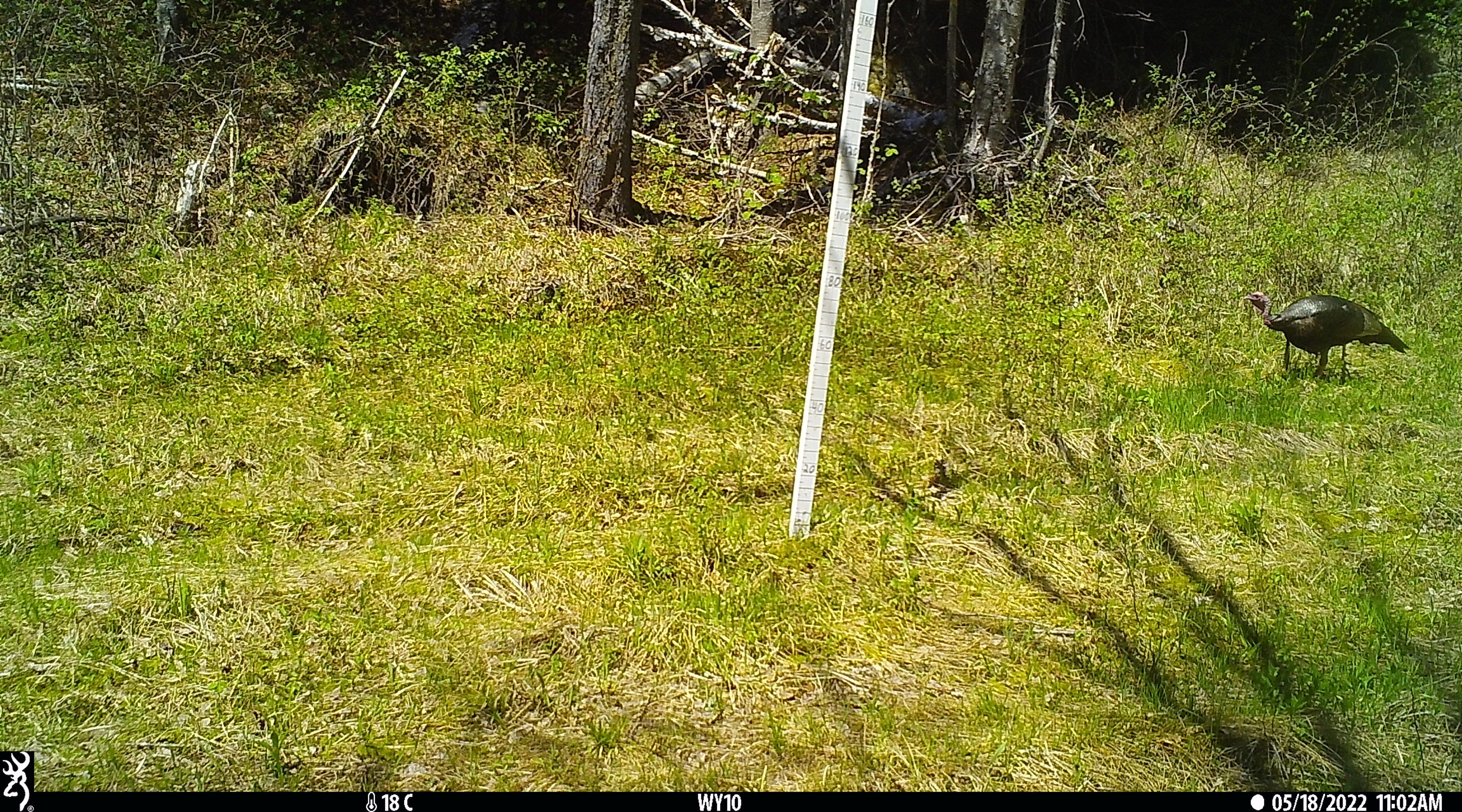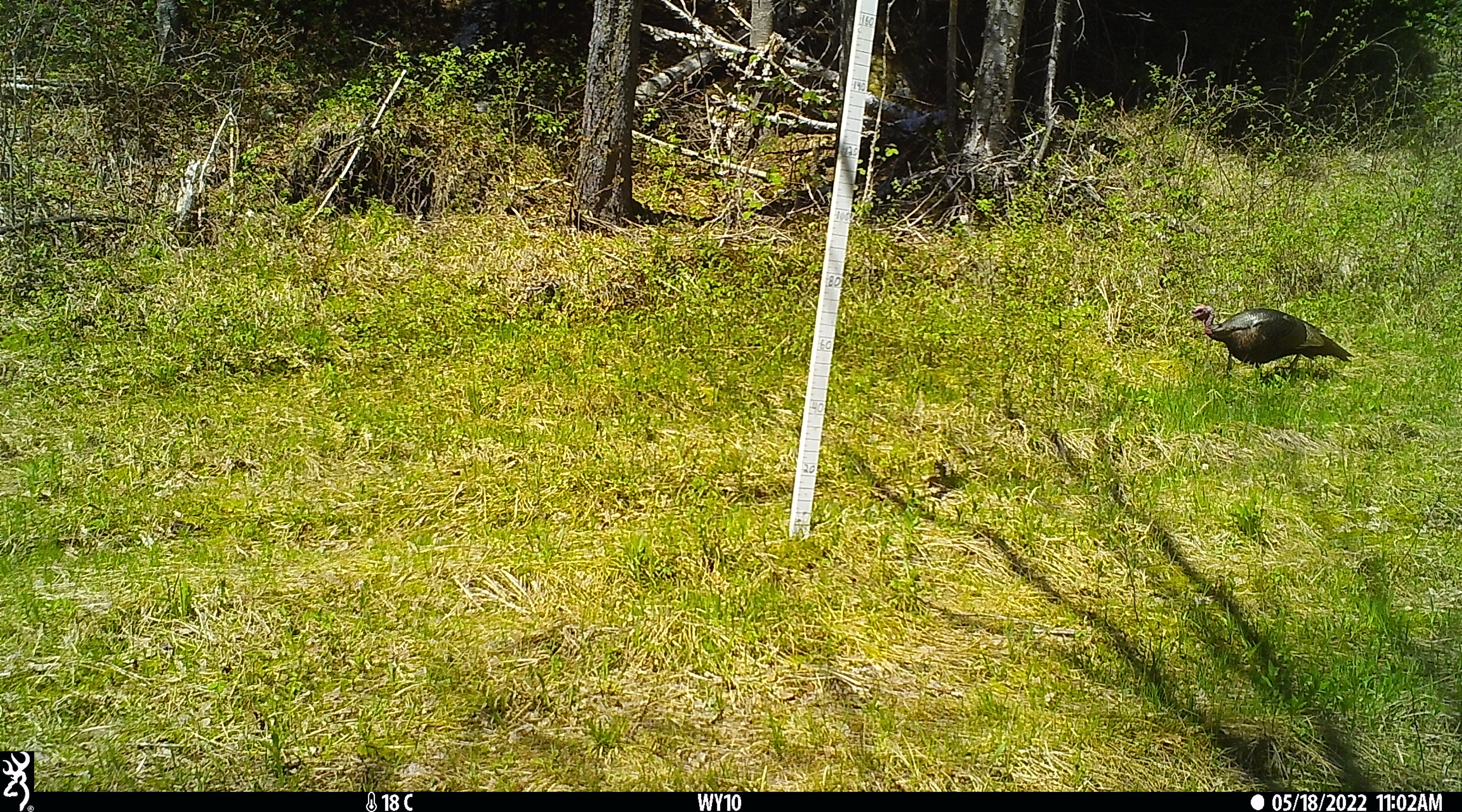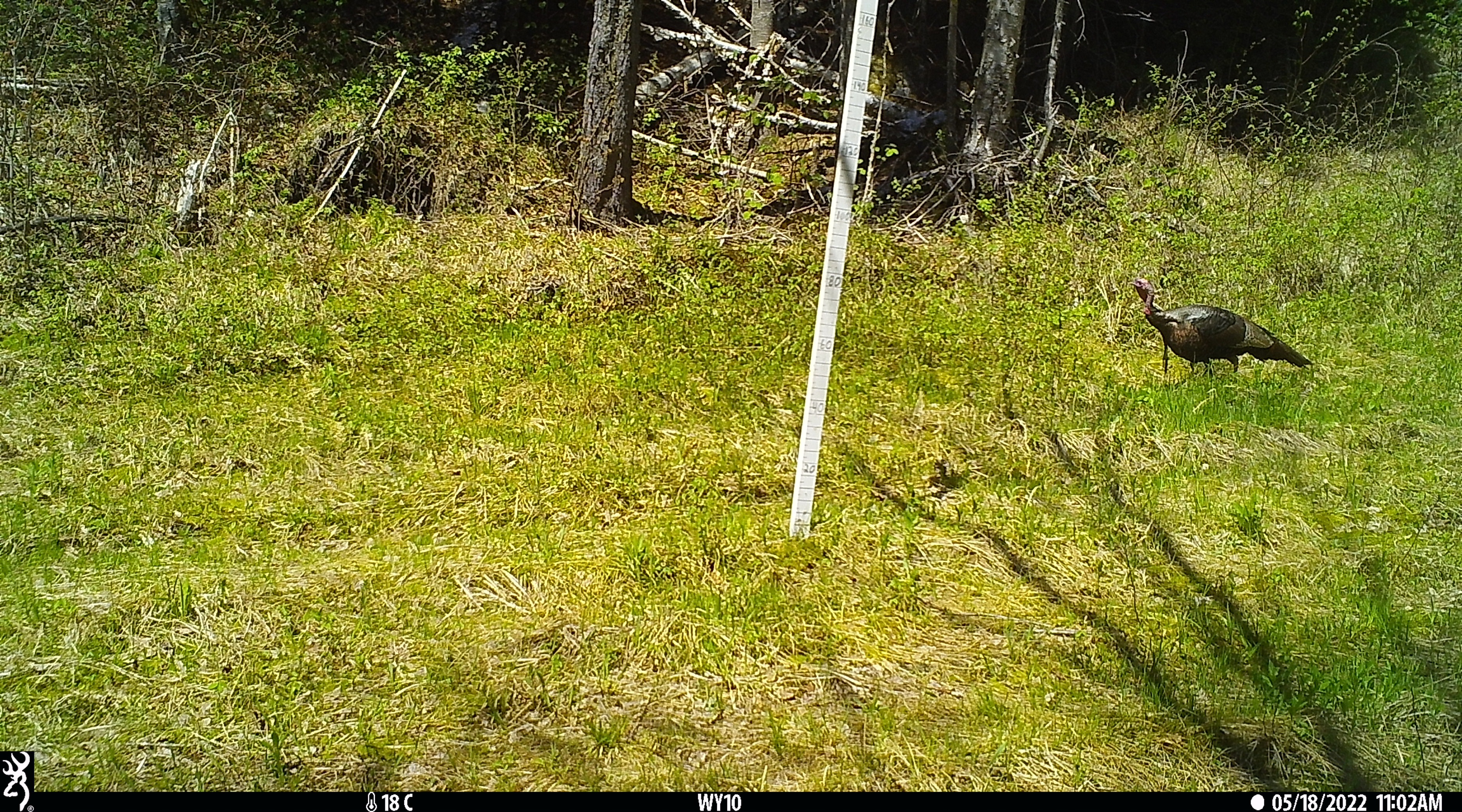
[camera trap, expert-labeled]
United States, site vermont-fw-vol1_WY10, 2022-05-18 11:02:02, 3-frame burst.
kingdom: Animalia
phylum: Chordata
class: Aves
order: Galliformes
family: Phasianidae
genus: Meleagris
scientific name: Meleagris gallopavo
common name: wild turkey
Wild turkey (Meleagris gallopavo).